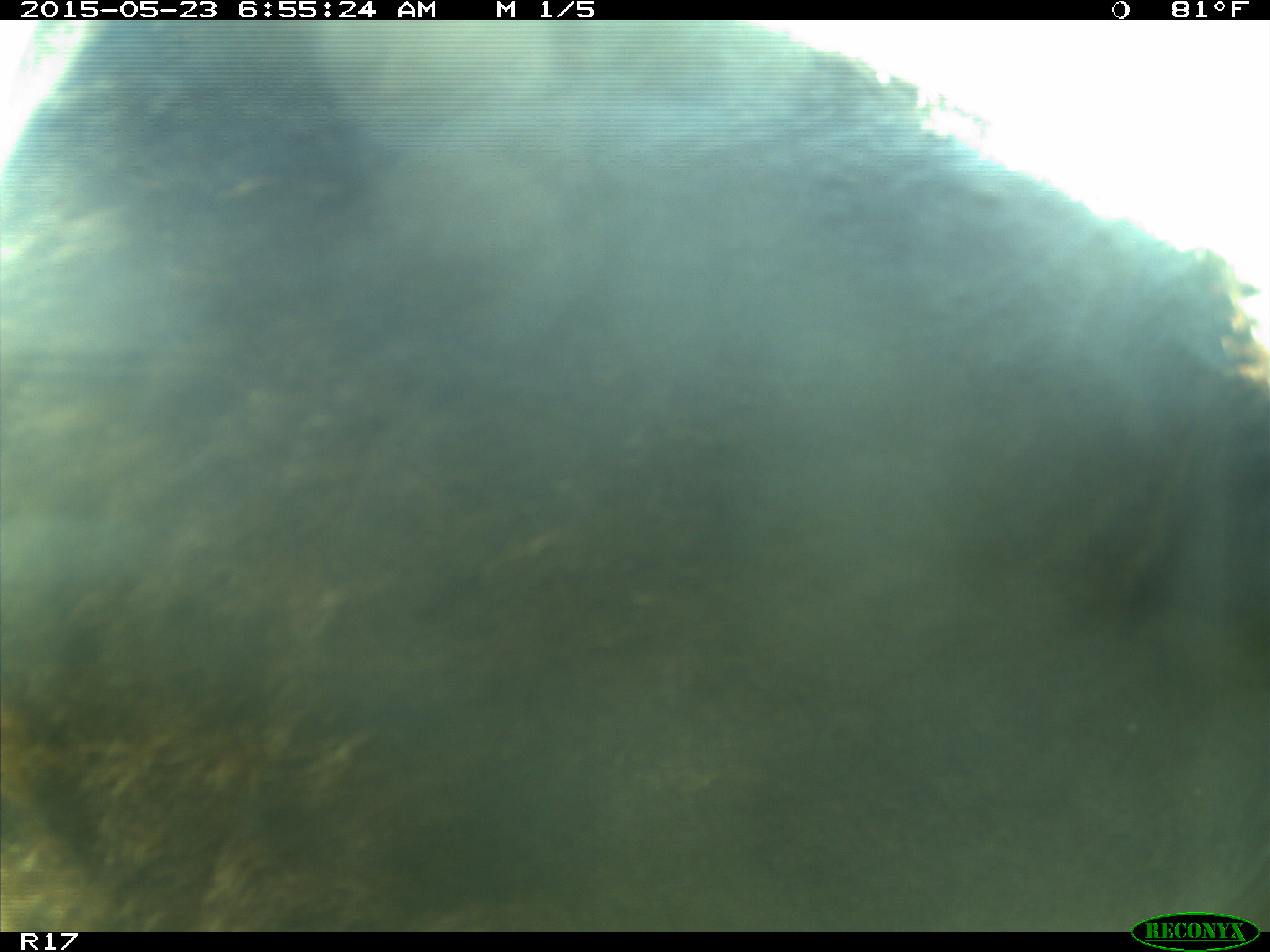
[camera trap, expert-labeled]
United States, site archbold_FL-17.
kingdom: Animalia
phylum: Chordata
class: Mammalia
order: Artiodactyla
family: Bovidae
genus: Bos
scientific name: Bos taurus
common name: domestic cow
Bos taurus (domestic cow).